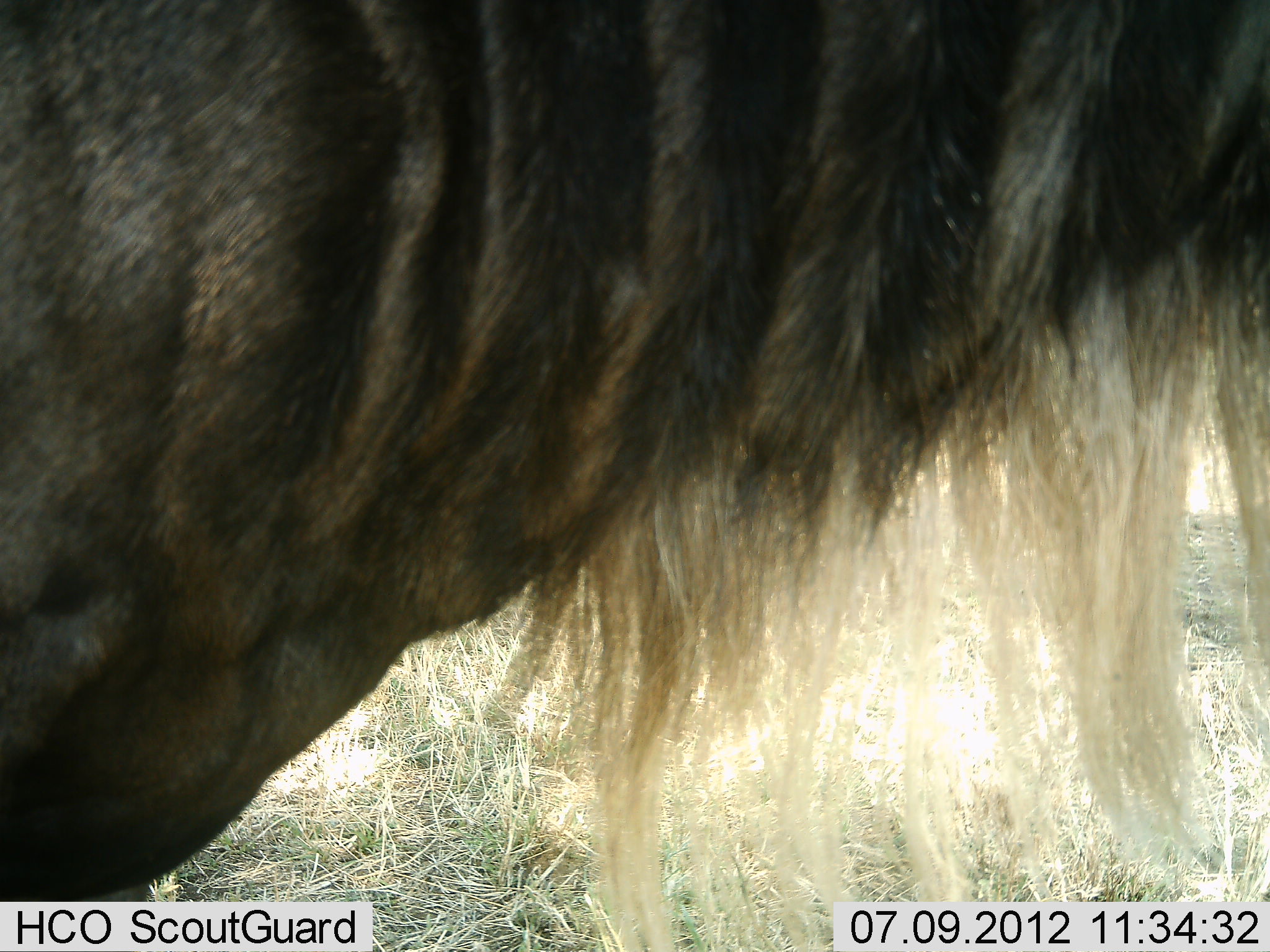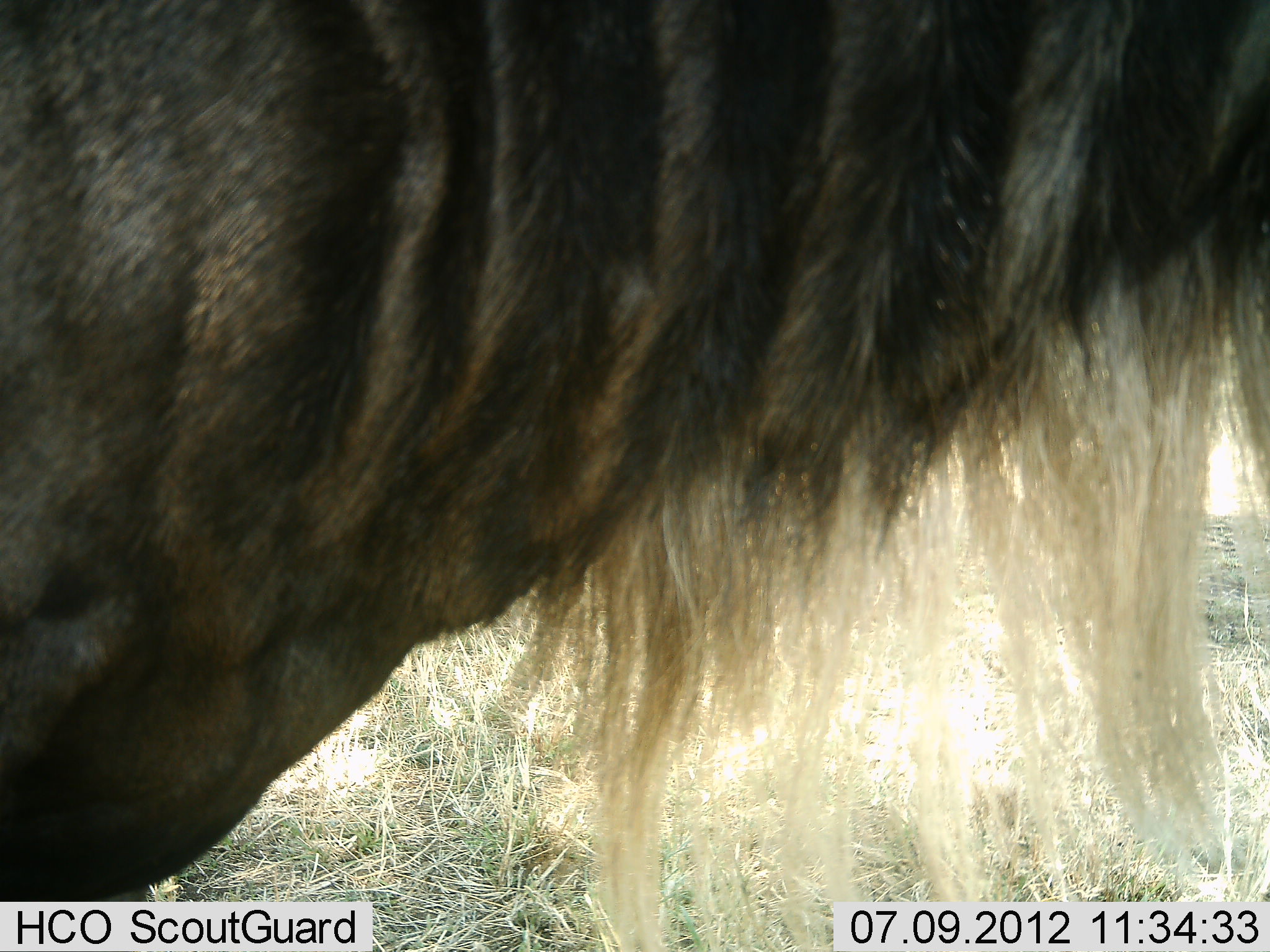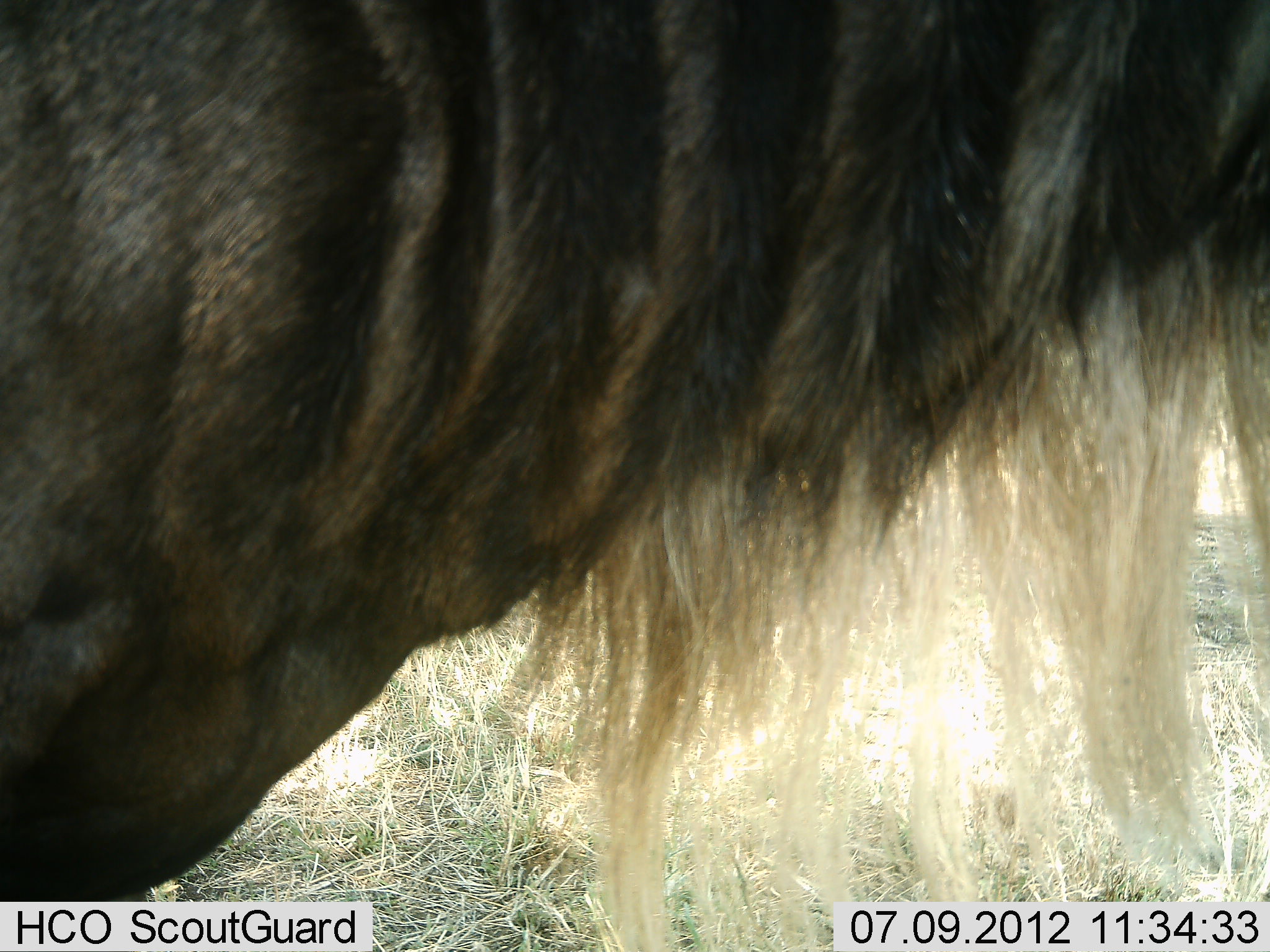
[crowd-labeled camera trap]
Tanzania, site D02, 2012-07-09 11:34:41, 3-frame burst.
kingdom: Animalia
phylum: Chordata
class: Mammalia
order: Artiodactyla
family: Bovidae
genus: Connochaetes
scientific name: Connochaetes taurinus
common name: blue wildebeest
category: wildebeest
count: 1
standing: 100%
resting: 0%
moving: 0%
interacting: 0%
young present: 0%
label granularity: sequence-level